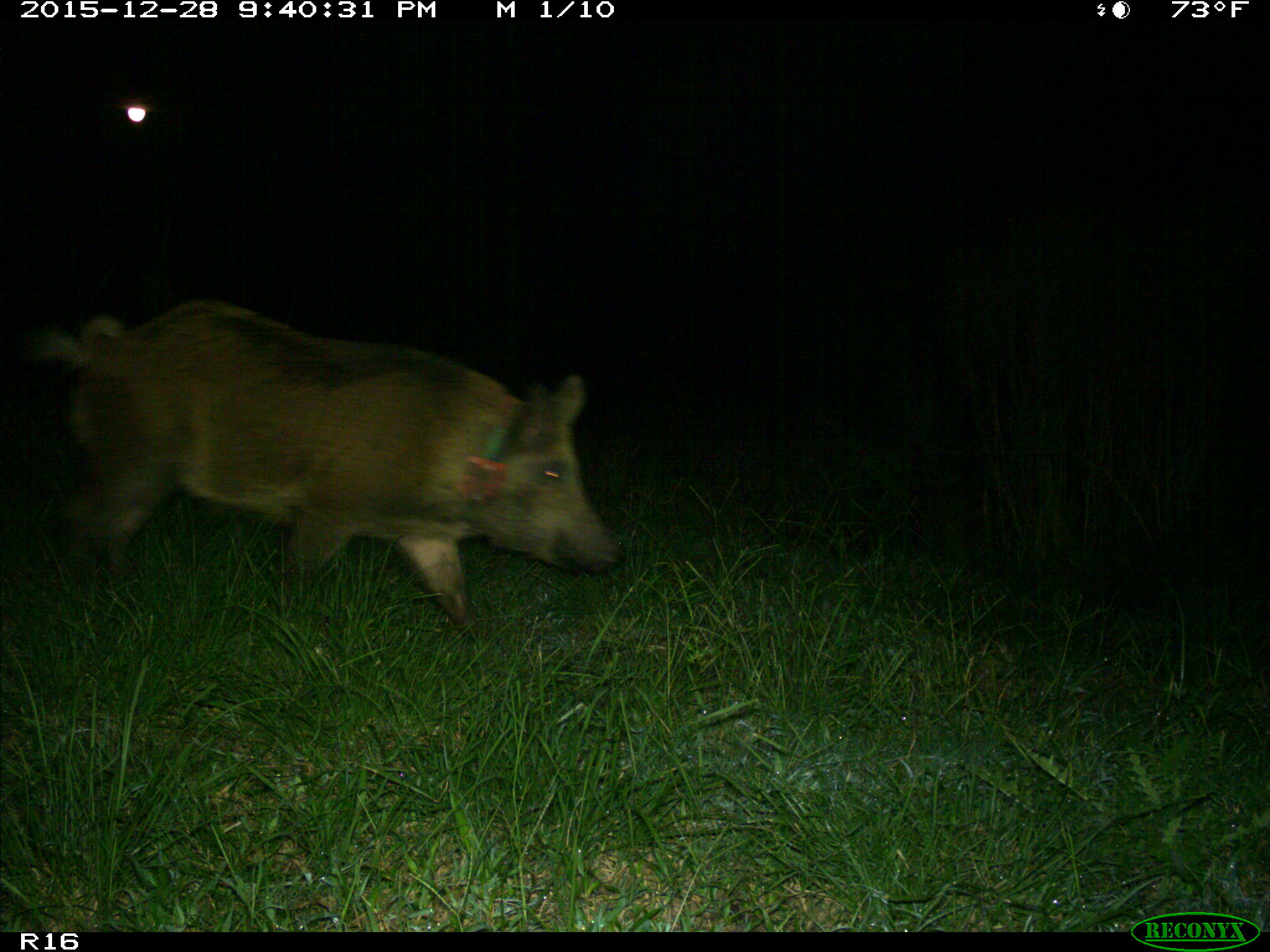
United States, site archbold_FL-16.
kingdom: Animalia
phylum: Chordata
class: Mammalia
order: Artiodactyla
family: Suidae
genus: Sus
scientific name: Sus scrofa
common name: wild boar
Sus scrofa (wild boar).